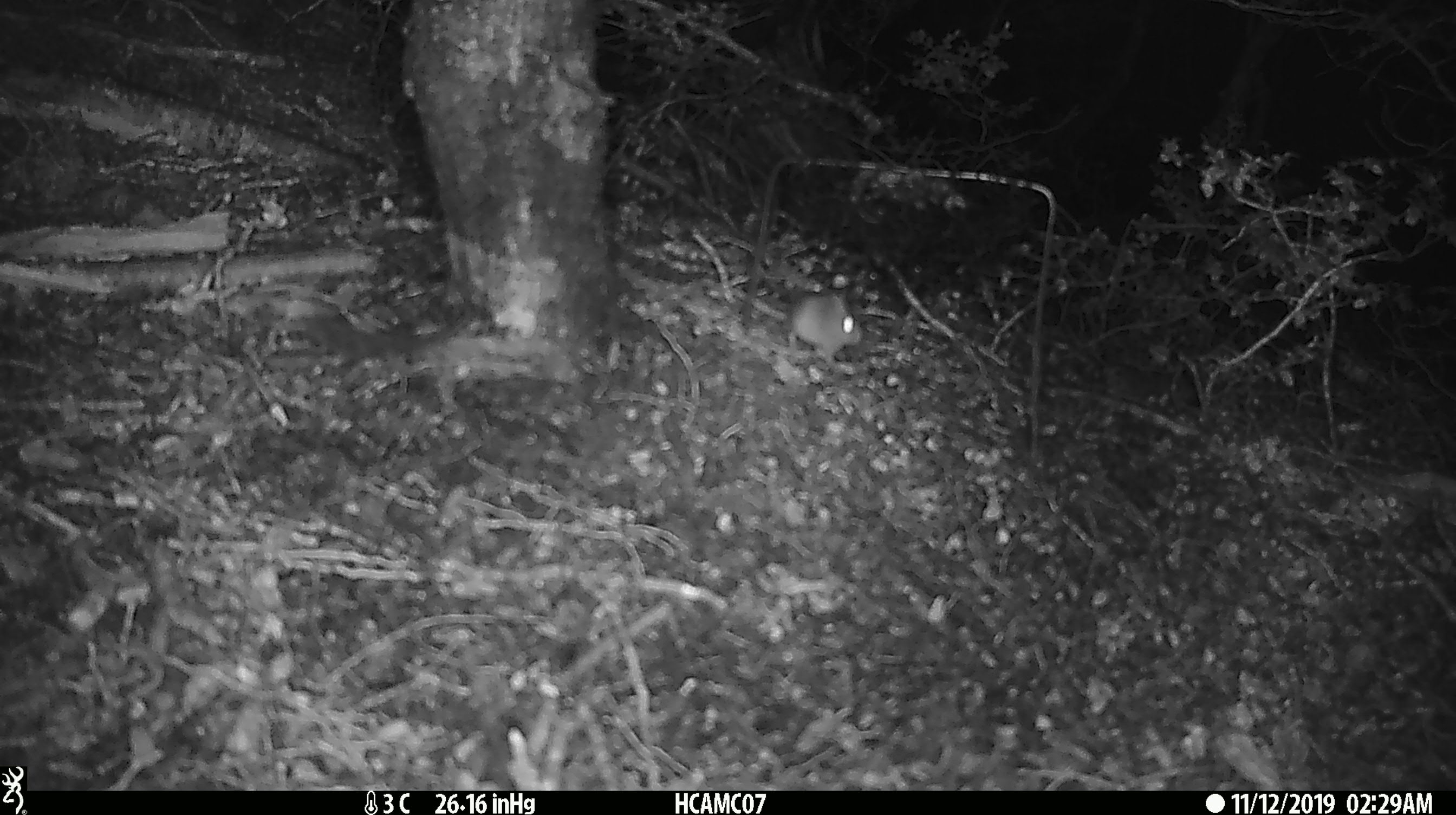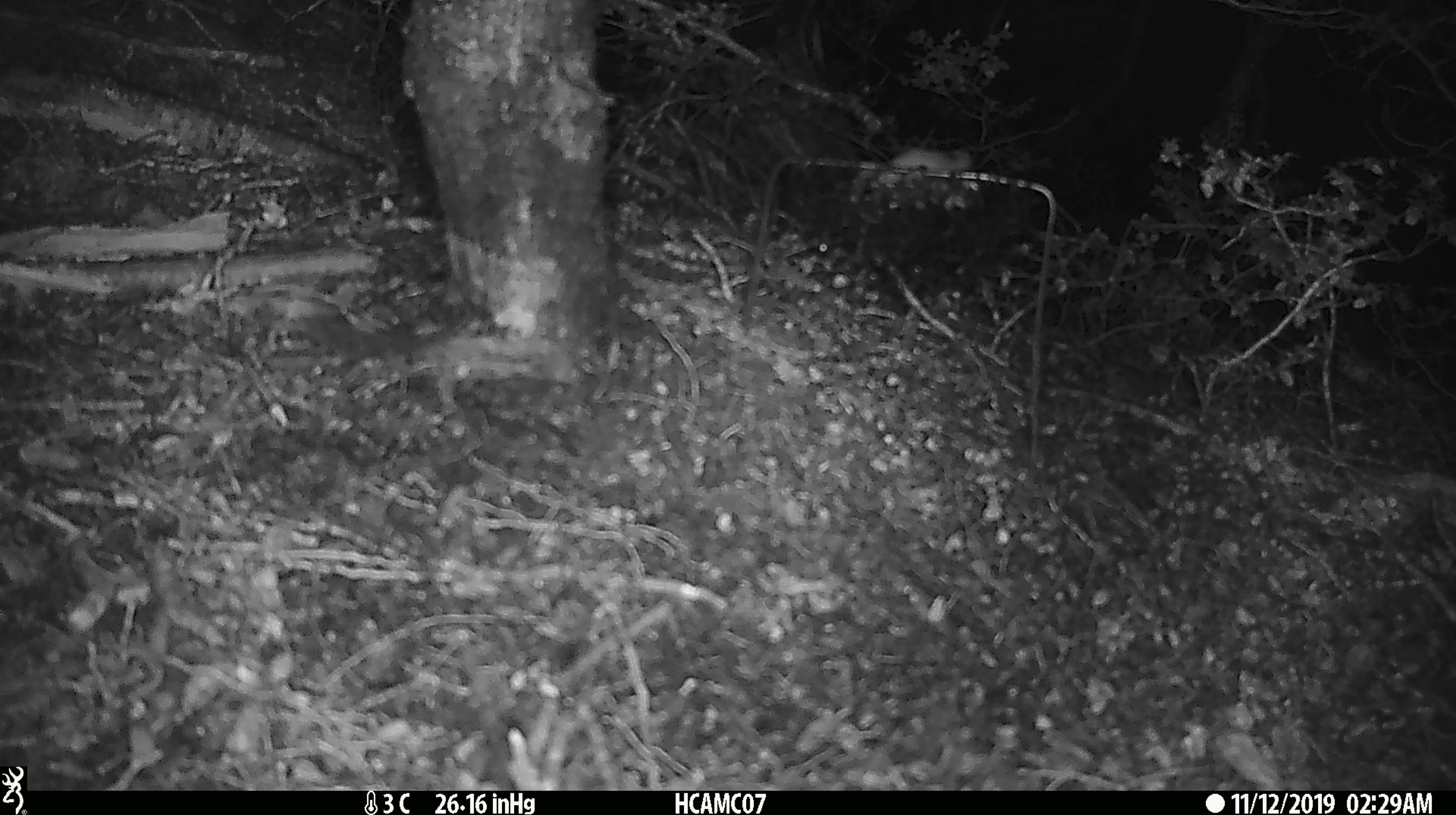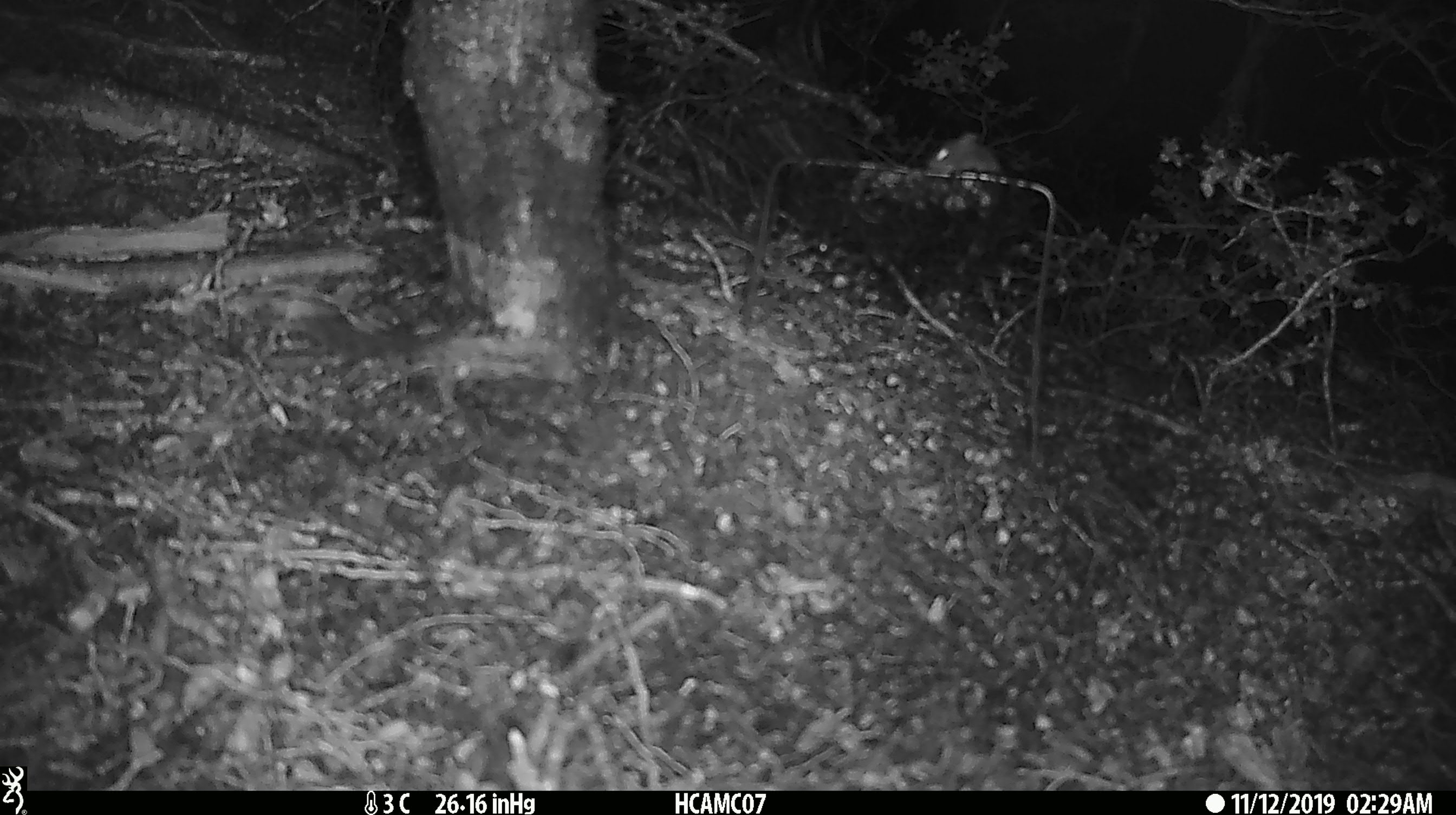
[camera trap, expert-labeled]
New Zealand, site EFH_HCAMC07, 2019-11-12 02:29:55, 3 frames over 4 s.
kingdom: Animalia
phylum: Chordata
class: Mammalia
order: Rodentia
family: Muridae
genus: Mus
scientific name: Mus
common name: mouse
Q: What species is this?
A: Mouse (Mus).